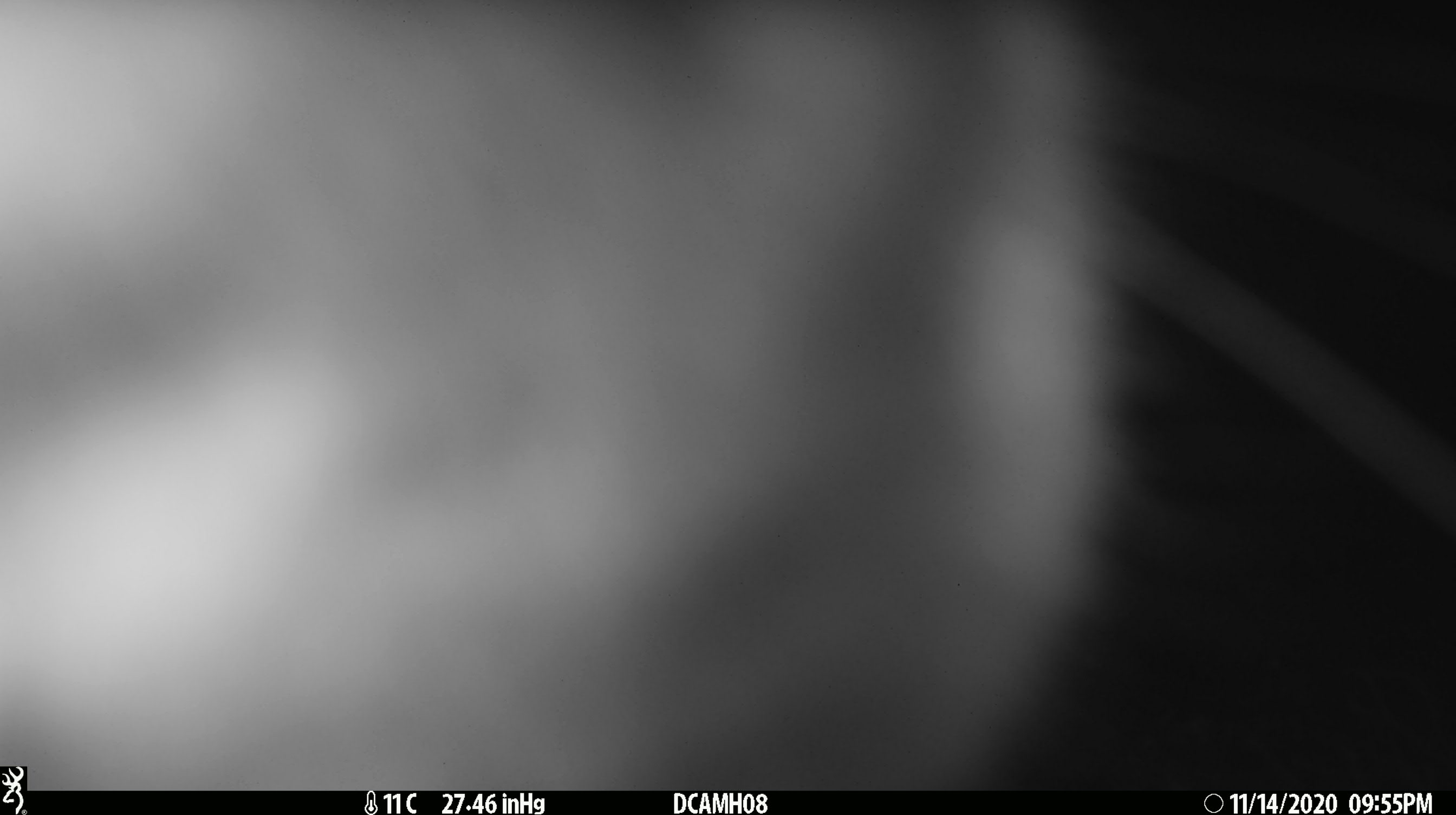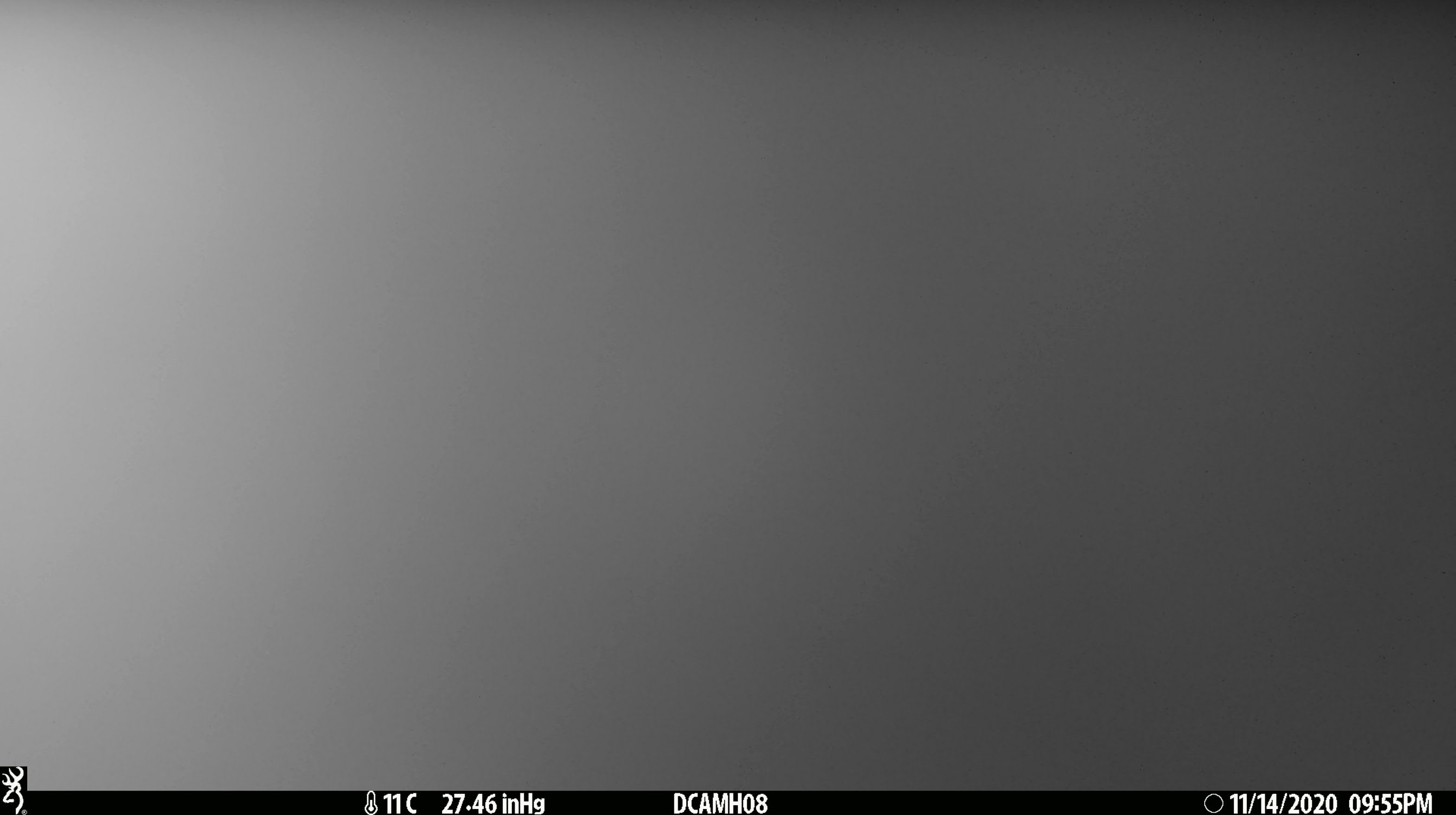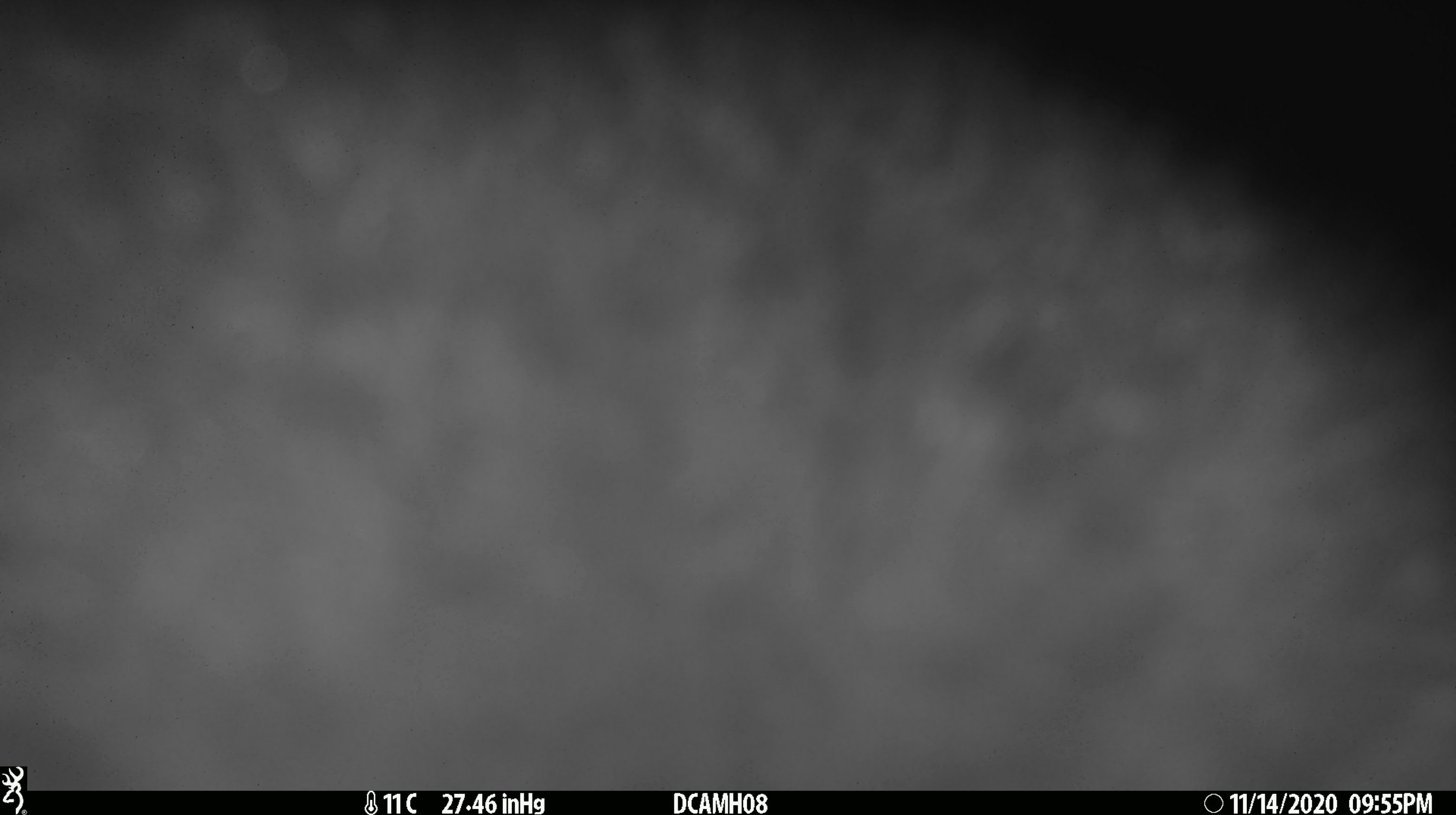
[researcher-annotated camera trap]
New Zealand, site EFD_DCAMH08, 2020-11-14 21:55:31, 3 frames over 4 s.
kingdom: Animalia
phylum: Chordata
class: Mammalia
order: Diprotodontia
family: Phalangeridae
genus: Trichosurus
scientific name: Trichosurus vulpecula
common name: common brushtail possum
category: possum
Possum (common brushtail possum) (Trichosurus vulpecula).